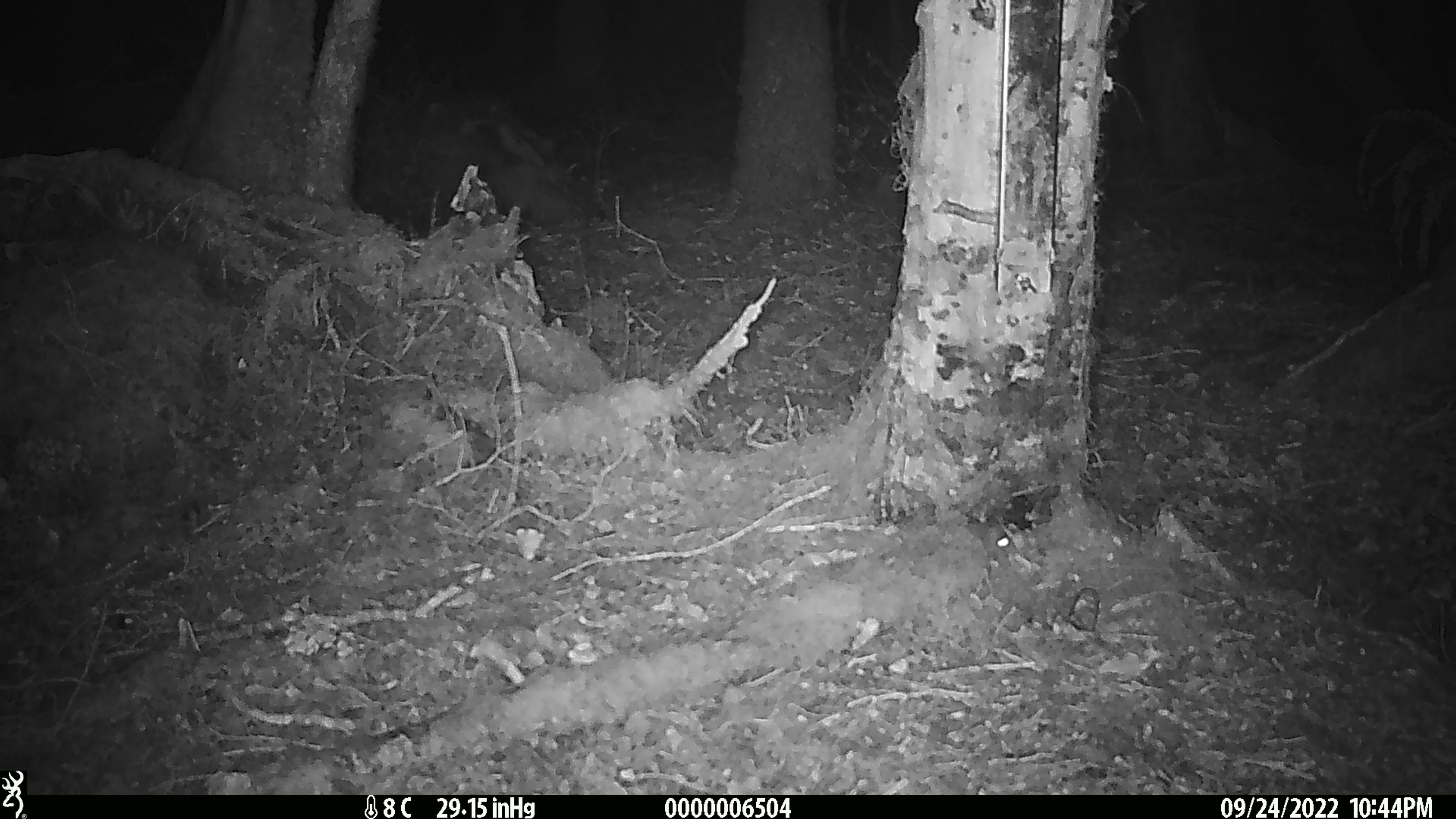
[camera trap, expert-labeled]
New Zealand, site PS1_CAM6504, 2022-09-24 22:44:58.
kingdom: Animalia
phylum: Chordata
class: Mammalia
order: Rodentia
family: Muridae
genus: Mus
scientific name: Mus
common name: mouse